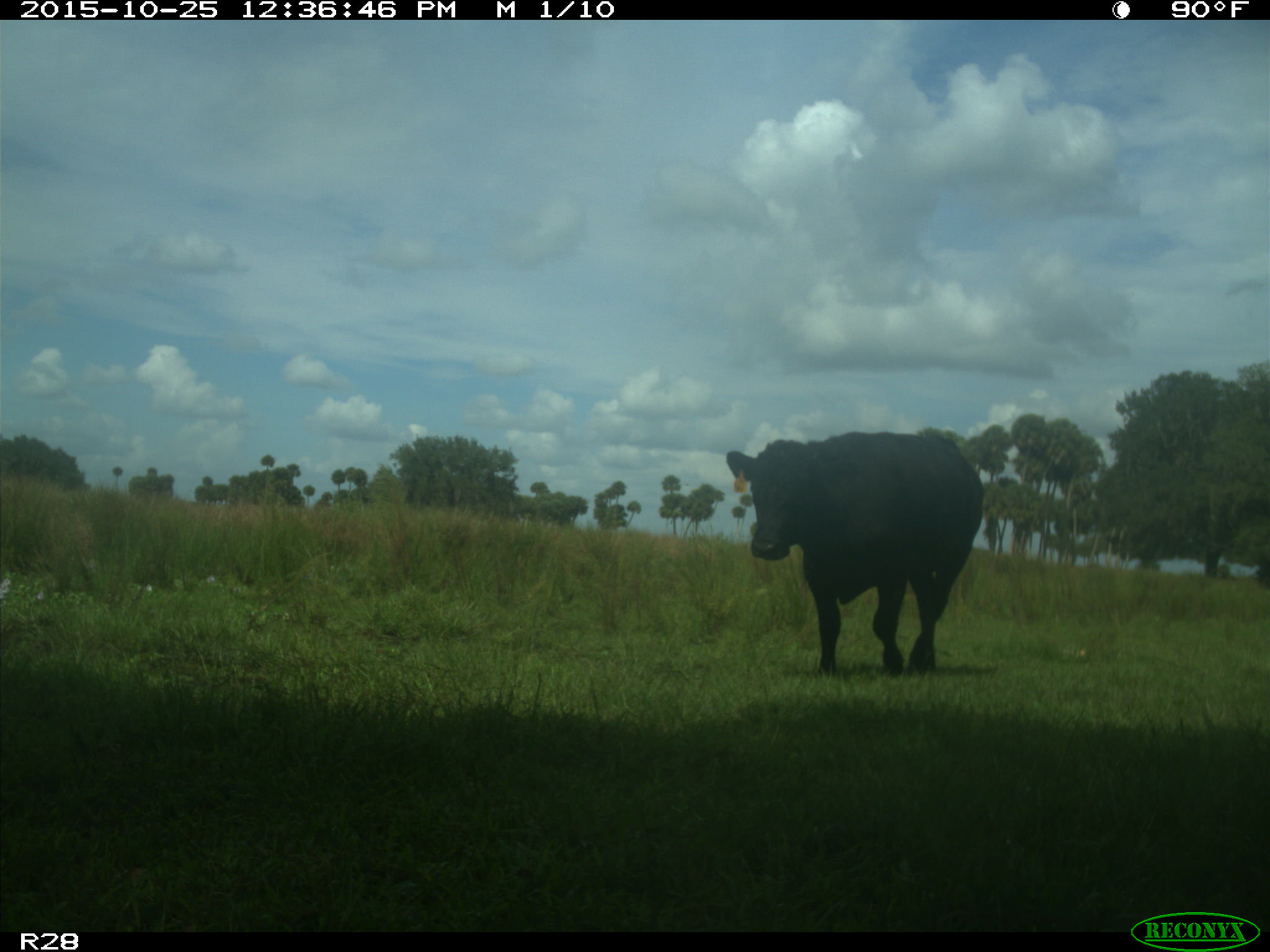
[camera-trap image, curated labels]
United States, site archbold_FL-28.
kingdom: Animalia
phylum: Chordata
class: Mammalia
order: Artiodactyla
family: Bovidae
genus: Bos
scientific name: Bos taurus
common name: domestic cow